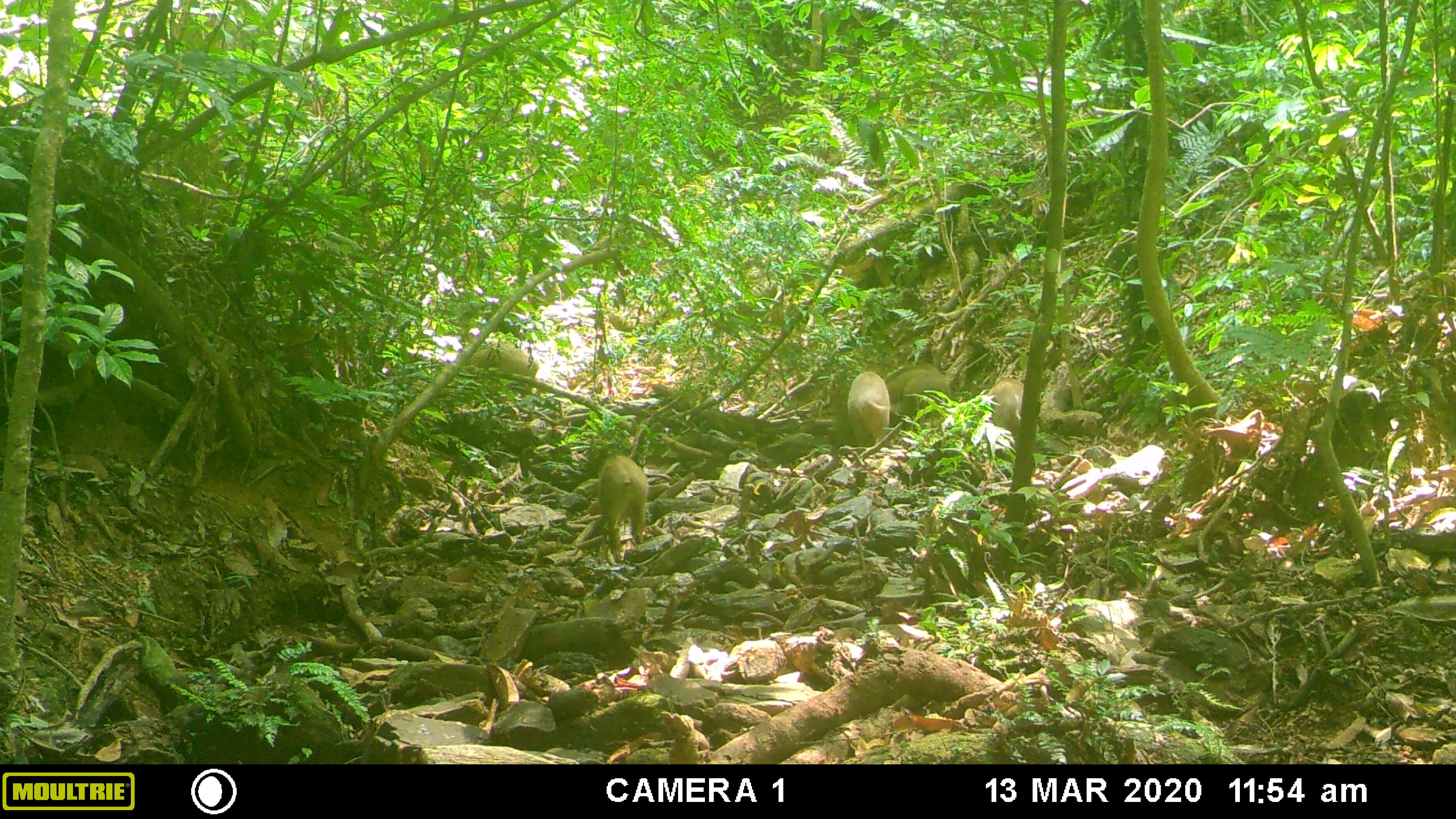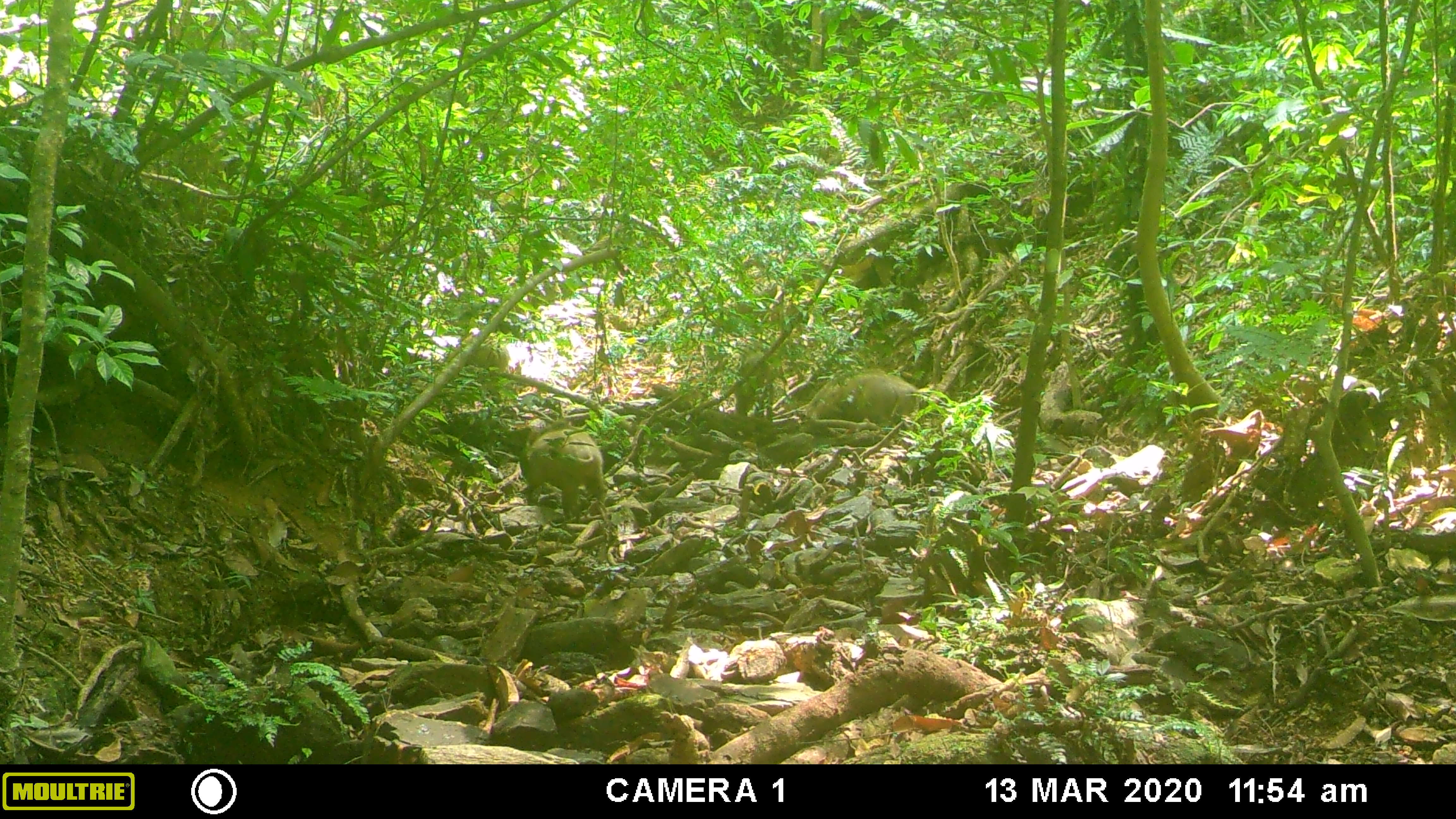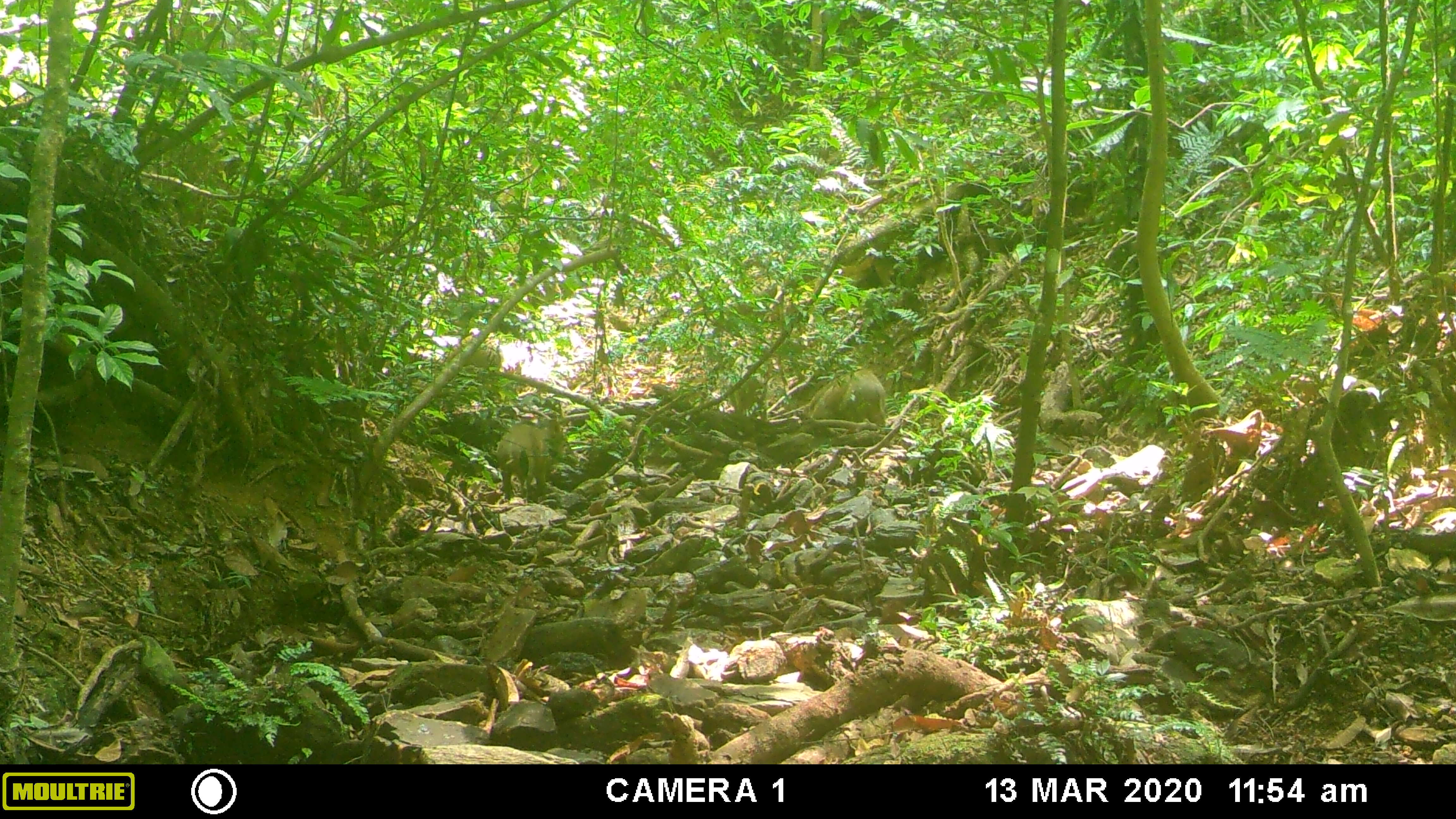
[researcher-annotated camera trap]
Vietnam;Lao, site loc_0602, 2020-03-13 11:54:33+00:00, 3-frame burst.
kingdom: Animalia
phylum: Chordata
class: Mammalia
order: Artiodactyla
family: Suidae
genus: Sus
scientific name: Sus scrofa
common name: eurasian wild pig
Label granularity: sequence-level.